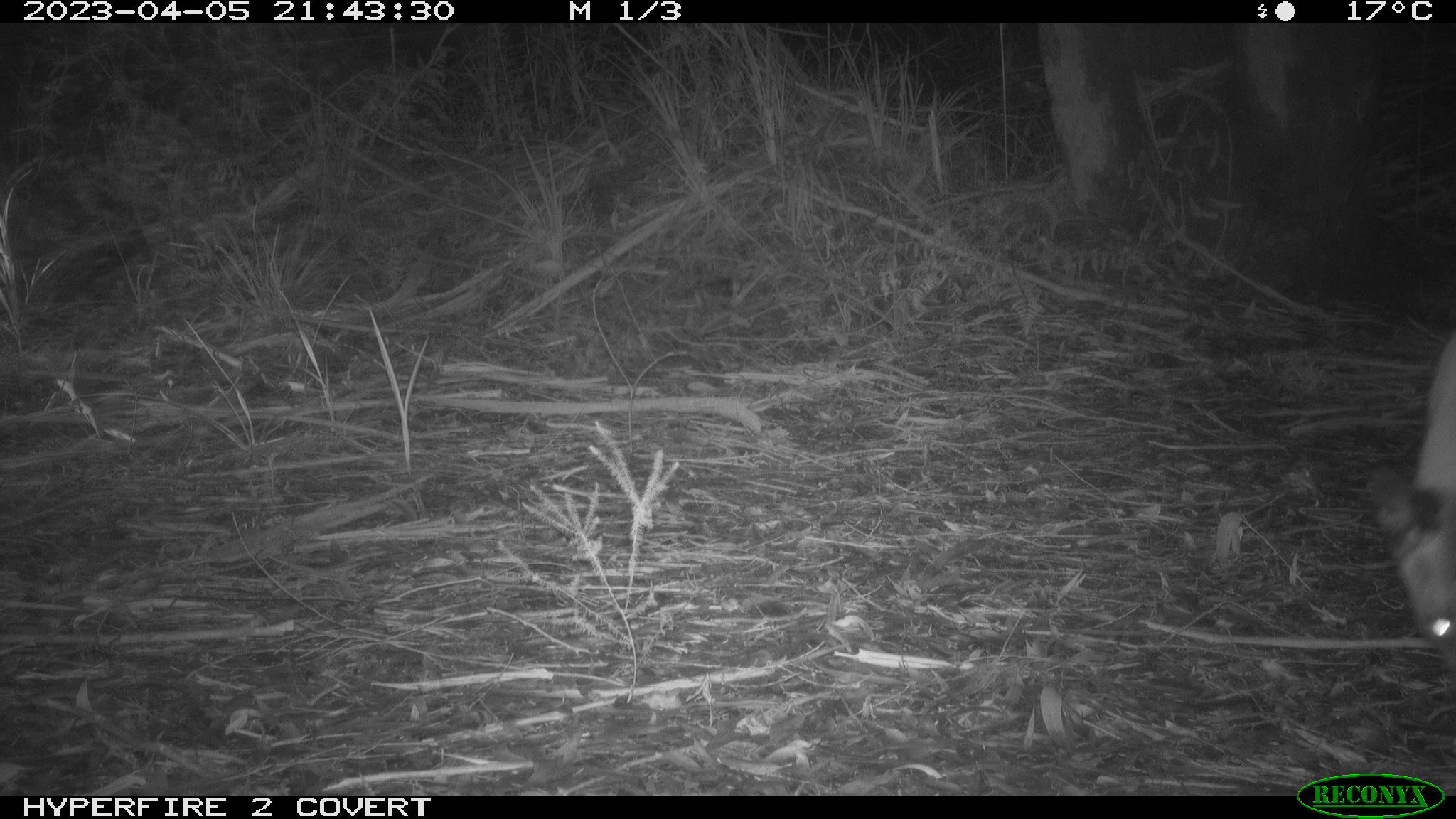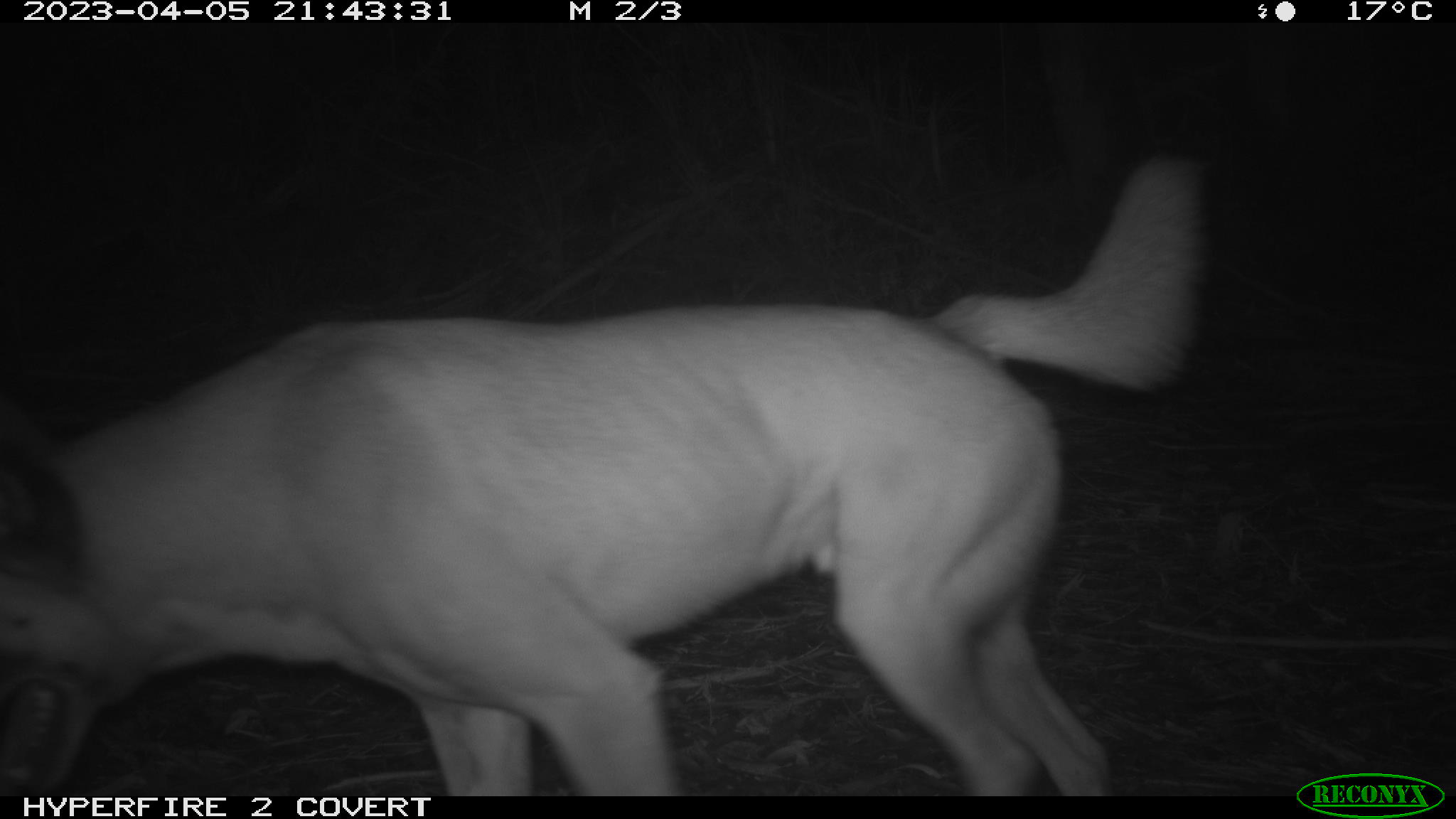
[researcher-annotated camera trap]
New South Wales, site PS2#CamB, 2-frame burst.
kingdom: Animalia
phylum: Chordata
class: Mammalia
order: Carnivora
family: Canidae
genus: Canis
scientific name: Canis familiaris dingo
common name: dingo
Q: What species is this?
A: Dingo (Canis familiaris dingo).